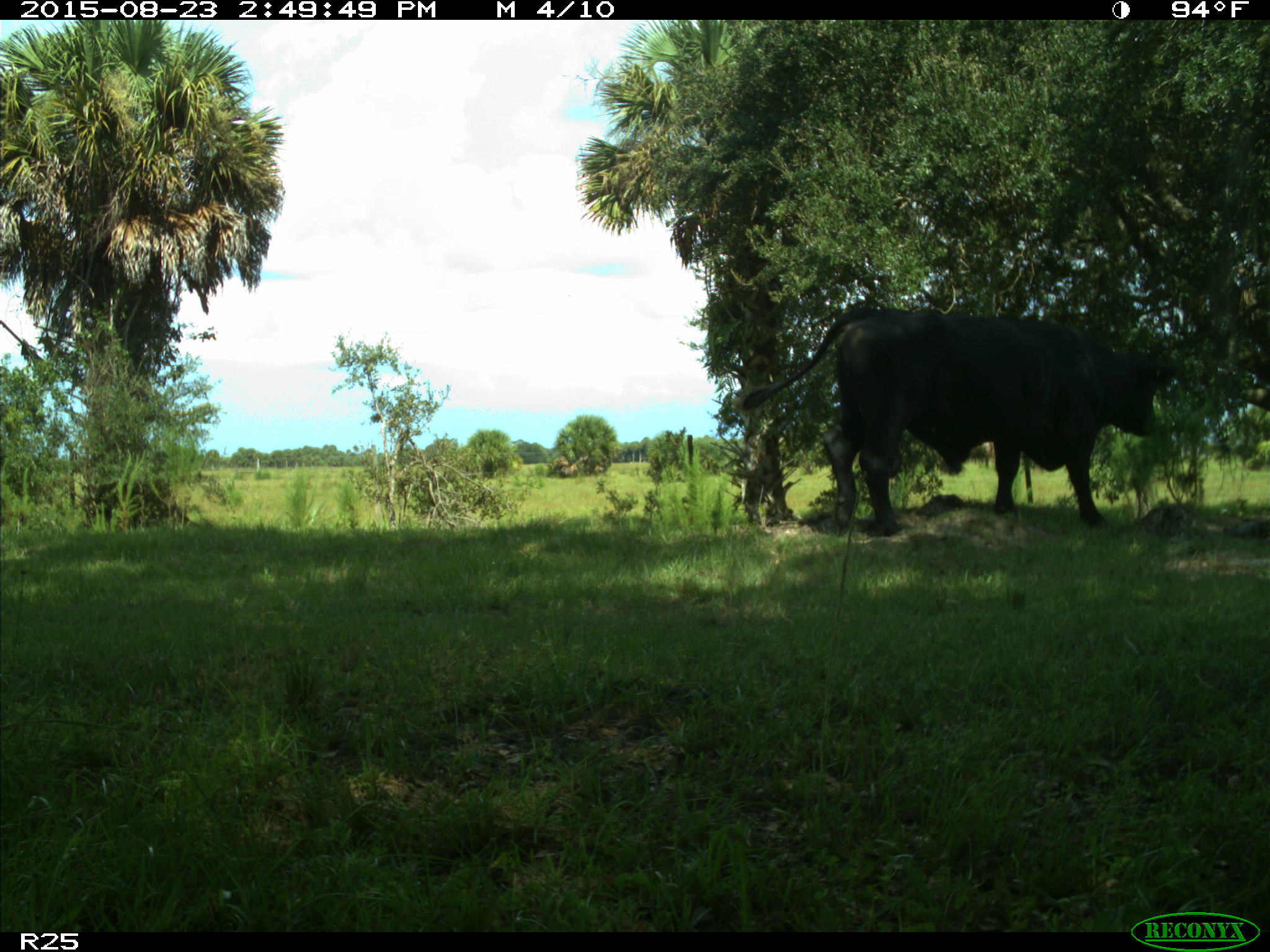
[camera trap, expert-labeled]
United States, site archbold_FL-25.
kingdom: Animalia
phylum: Chordata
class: Mammalia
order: Artiodactyla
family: Bovidae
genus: Bos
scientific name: Bos taurus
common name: domestic cow